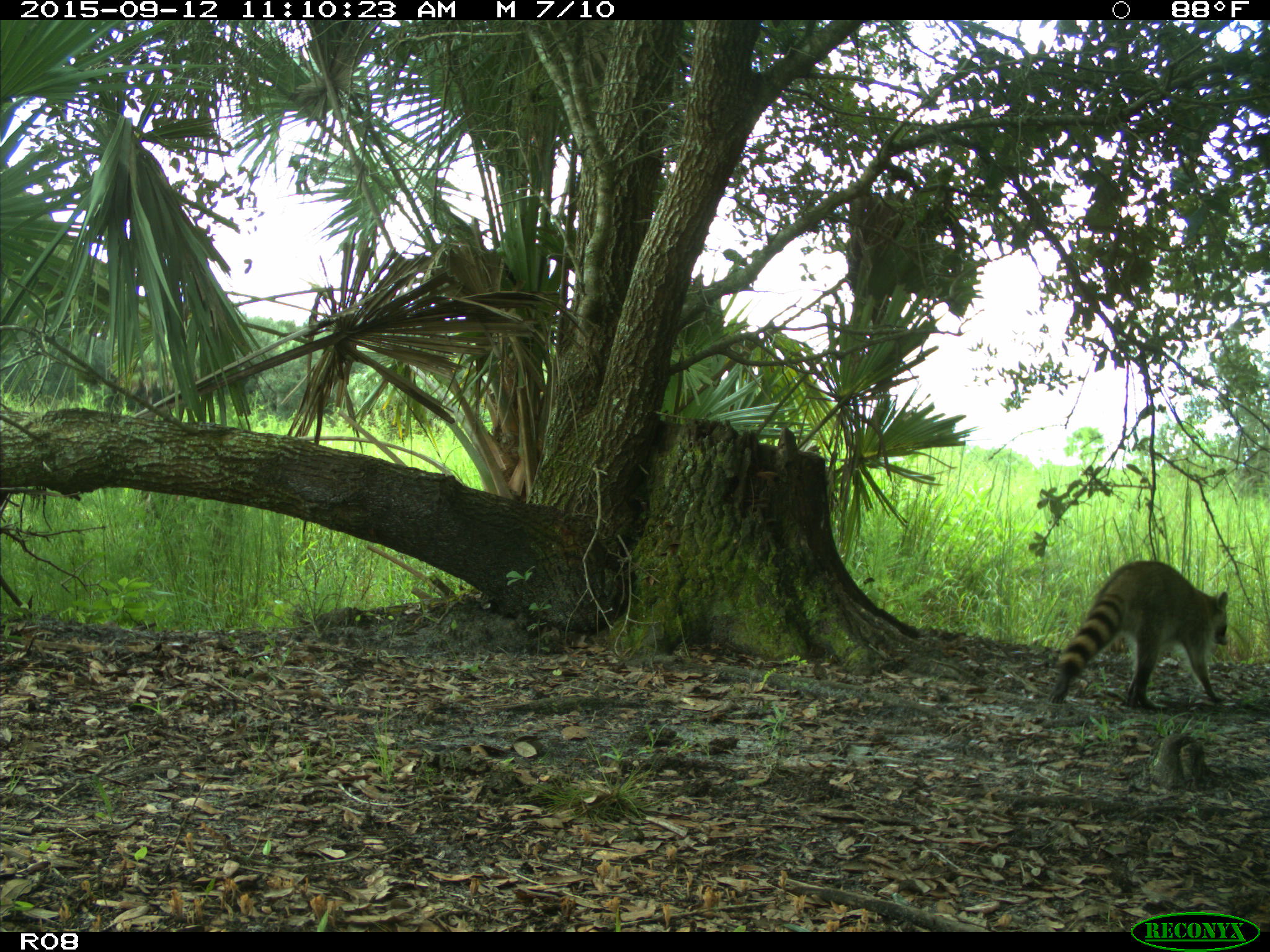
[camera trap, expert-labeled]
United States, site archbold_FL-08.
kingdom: Animalia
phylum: Chordata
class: Mammalia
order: Carnivora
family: Procyonidae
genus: Procyon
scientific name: Procyon lotor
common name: common raccoon